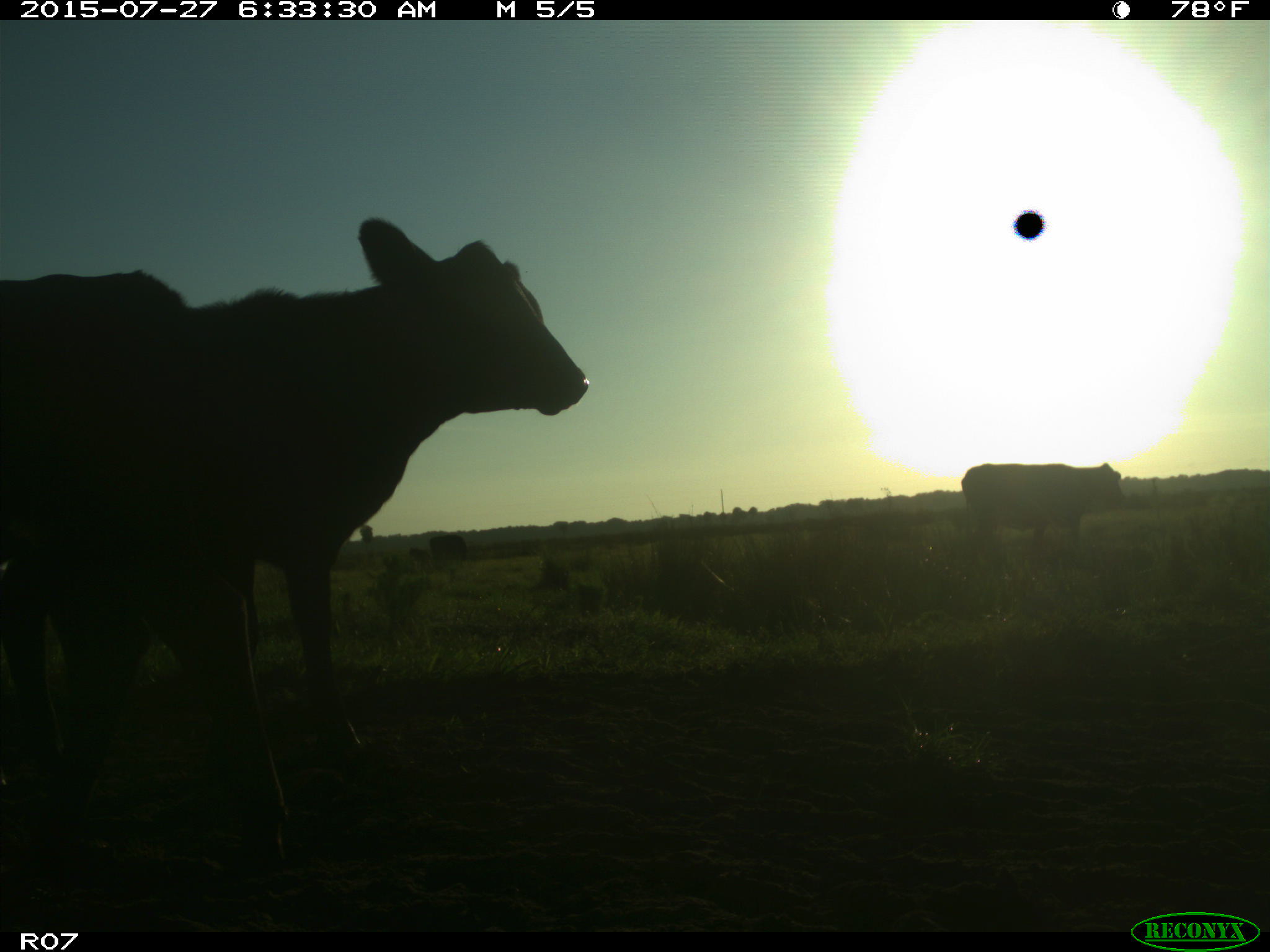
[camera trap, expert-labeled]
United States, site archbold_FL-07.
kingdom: Animalia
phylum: Chordata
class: Mammalia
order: Artiodactyla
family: Bovidae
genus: Bos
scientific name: Bos taurus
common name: domestic cow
Bos taurus (domestic cow).